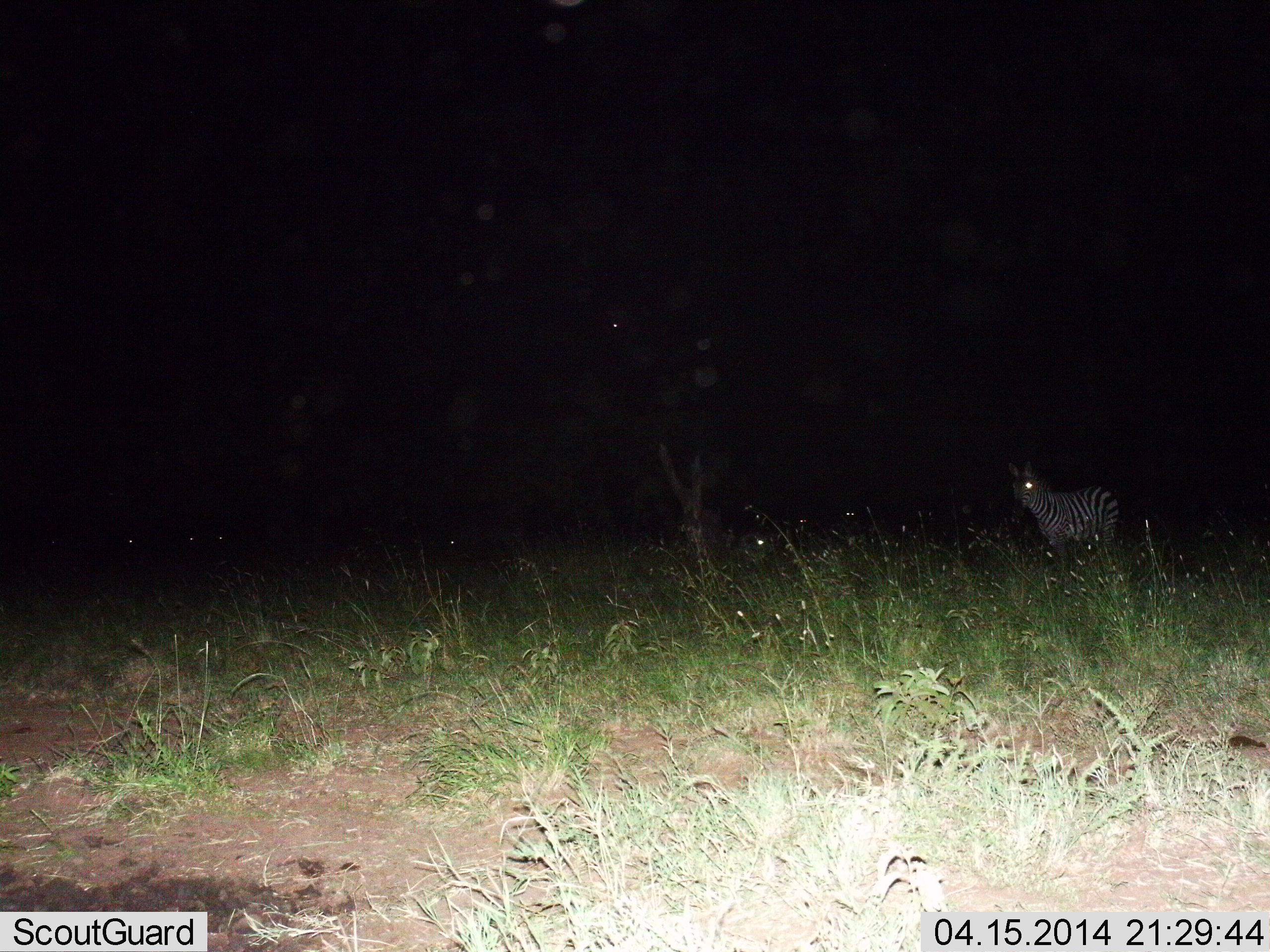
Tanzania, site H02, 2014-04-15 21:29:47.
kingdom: Animalia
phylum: Chordata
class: Mammalia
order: Perissodactyla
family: Equidae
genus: Equus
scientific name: Equus quagga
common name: plains zebra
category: zebra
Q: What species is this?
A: Zebra (plains zebra) (Equus quagga).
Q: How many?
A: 1.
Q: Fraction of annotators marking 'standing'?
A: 100%.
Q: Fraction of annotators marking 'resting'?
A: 0%.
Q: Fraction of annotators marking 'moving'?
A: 0%.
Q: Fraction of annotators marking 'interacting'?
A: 0%.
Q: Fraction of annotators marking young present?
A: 0%.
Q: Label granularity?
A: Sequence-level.